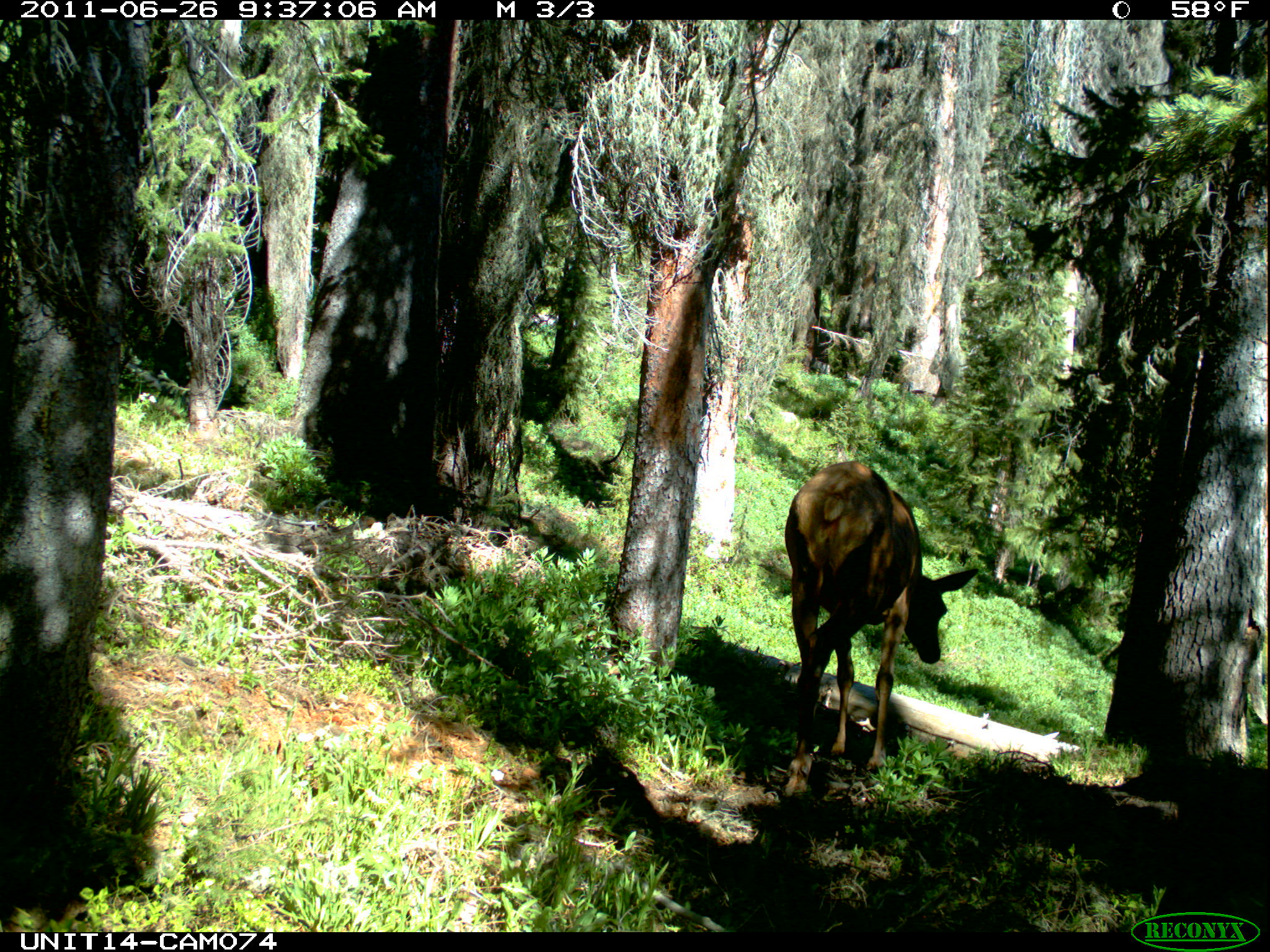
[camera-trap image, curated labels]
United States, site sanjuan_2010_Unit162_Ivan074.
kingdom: Animalia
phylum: Chordata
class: Mammalia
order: Artiodactyla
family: Cervidae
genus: Cervus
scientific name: Cervus elaphus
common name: red deer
Cervus elaphus (red deer).